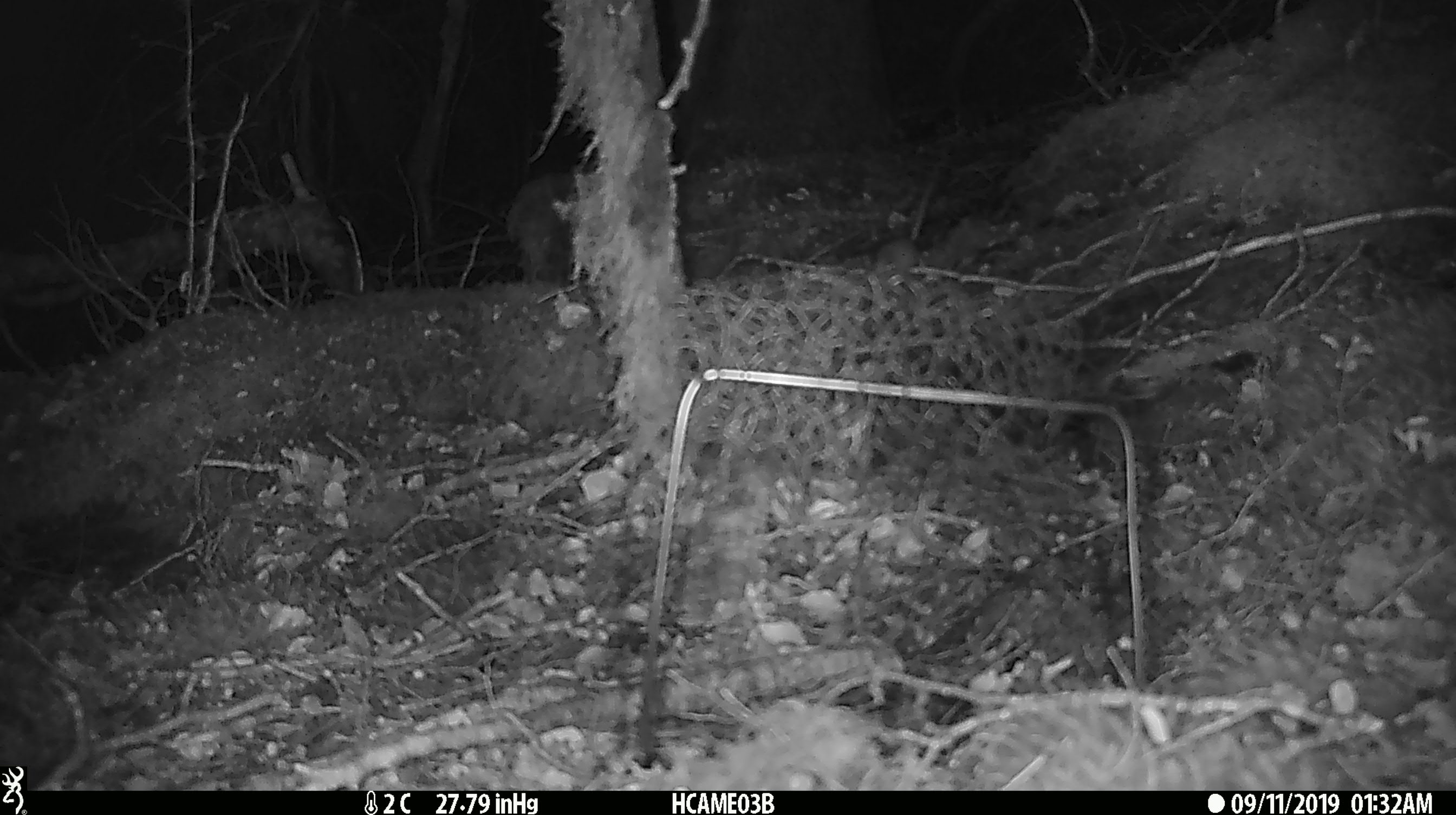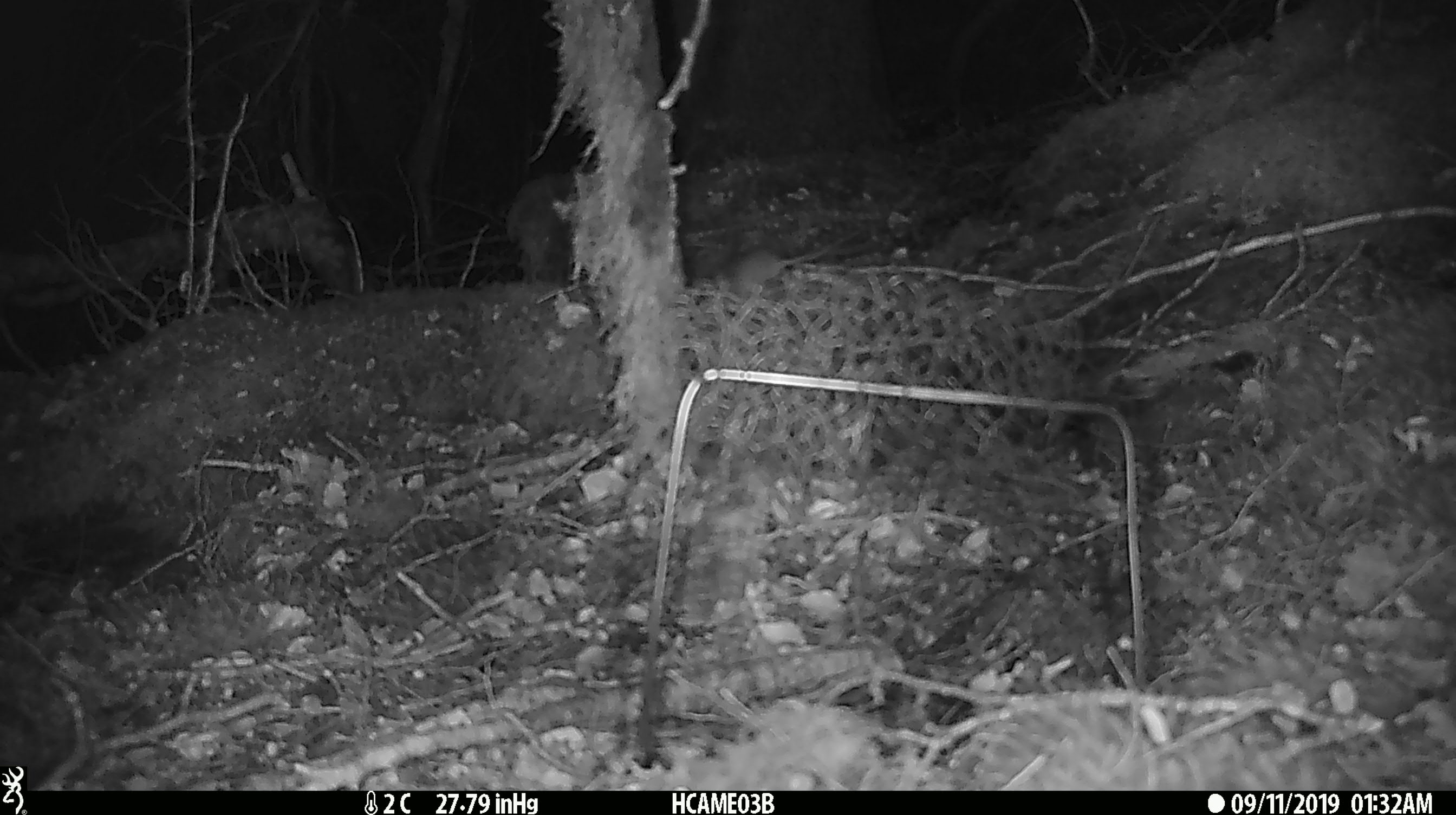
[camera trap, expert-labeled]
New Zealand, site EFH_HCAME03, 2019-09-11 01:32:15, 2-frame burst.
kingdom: Animalia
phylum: Chordata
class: Mammalia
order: Rodentia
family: Muridae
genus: Mus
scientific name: Mus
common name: mouse